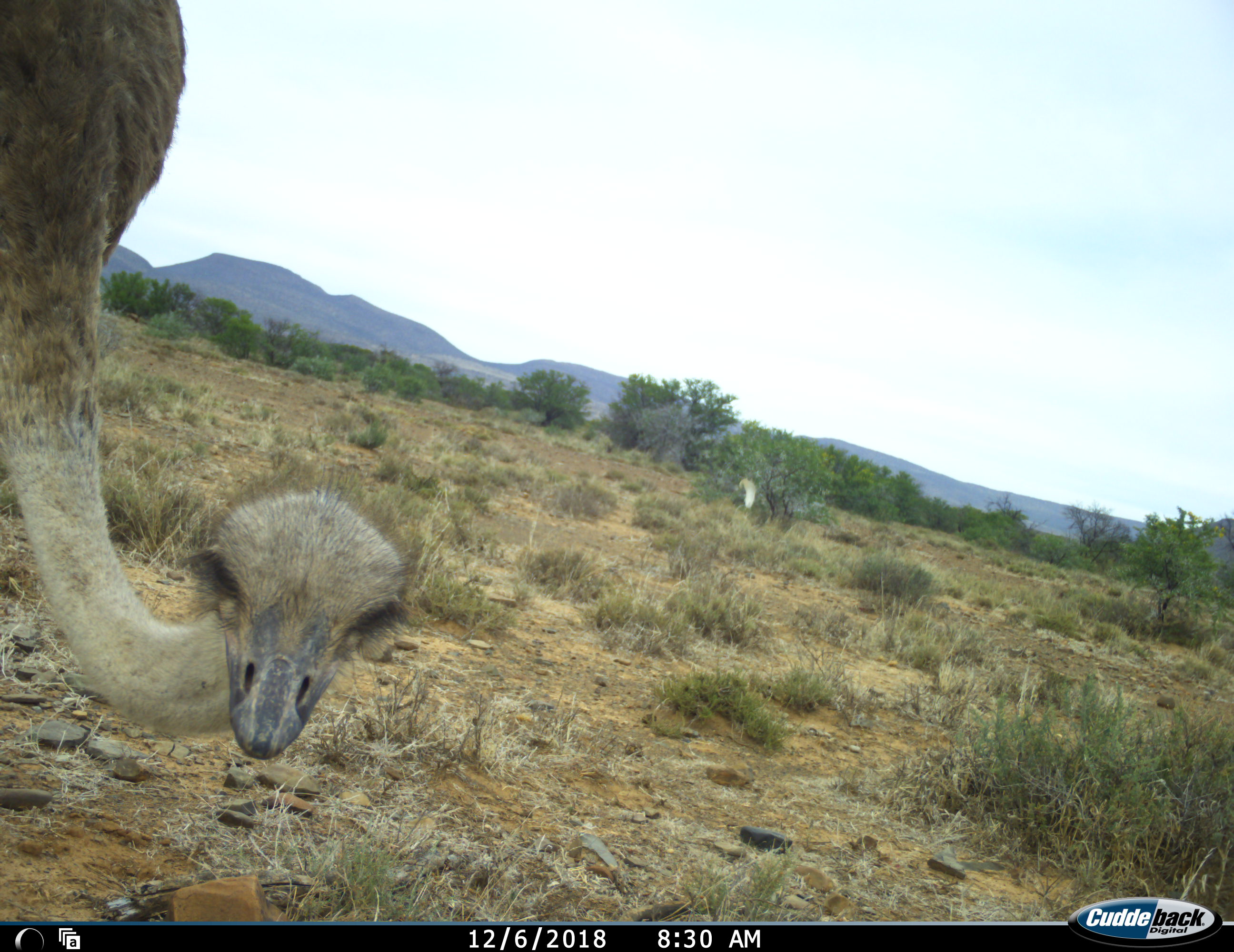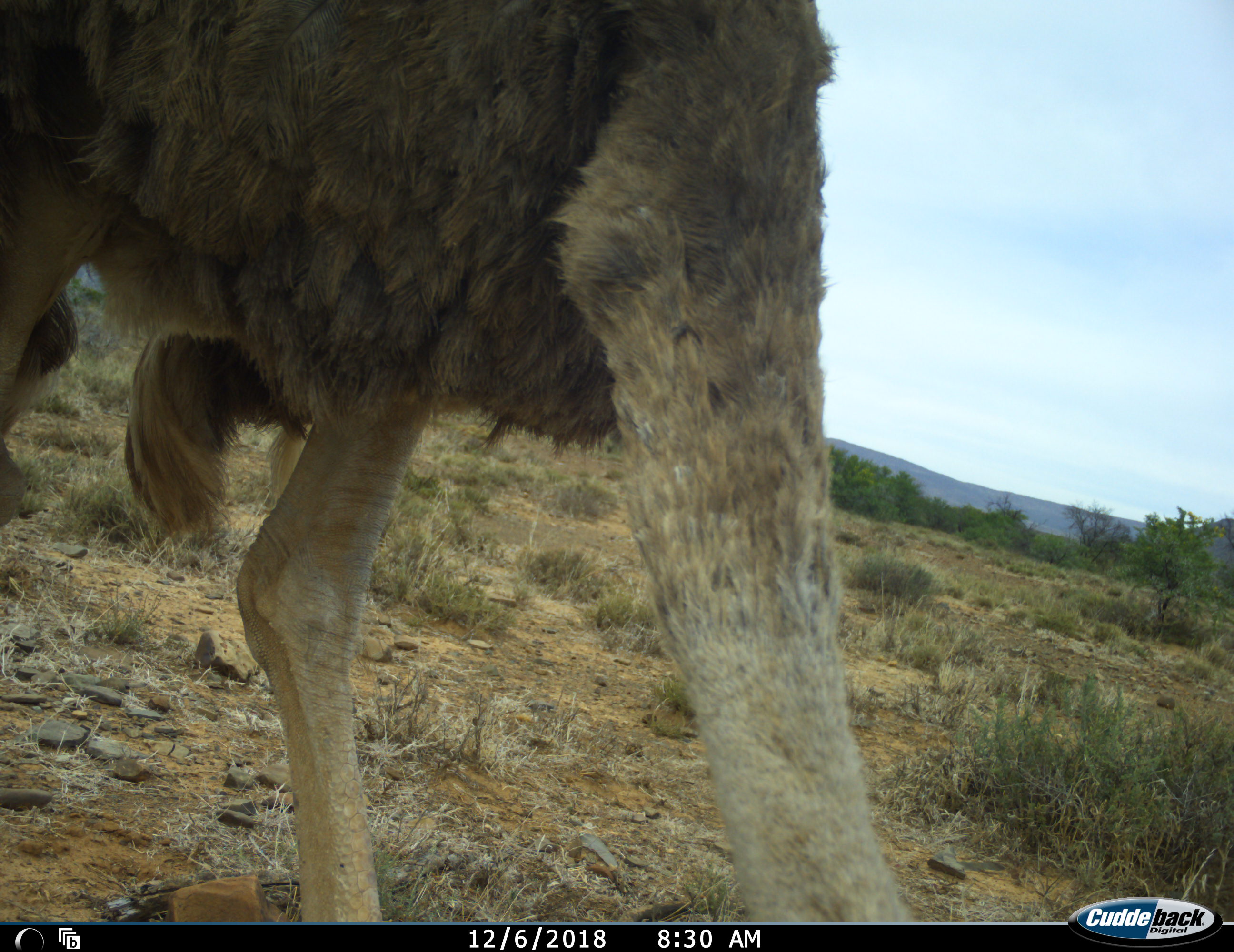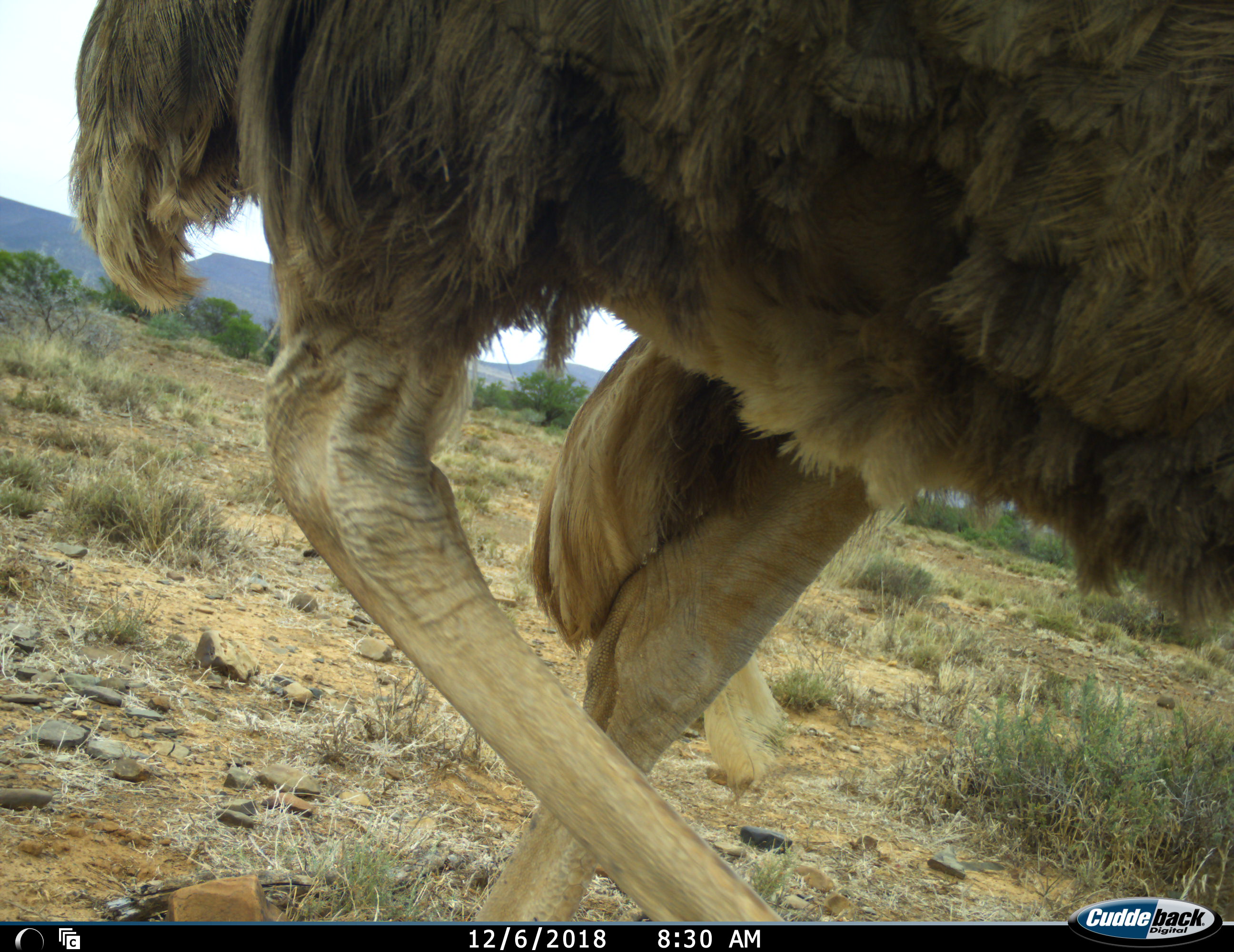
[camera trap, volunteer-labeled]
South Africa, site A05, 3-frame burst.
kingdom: Animalia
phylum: Chordata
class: Aves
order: Struthioniformes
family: Struthionidae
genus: Struthio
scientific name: Struthio camelus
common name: ostrich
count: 1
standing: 30%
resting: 0%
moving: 70%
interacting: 10%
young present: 0%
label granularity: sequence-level